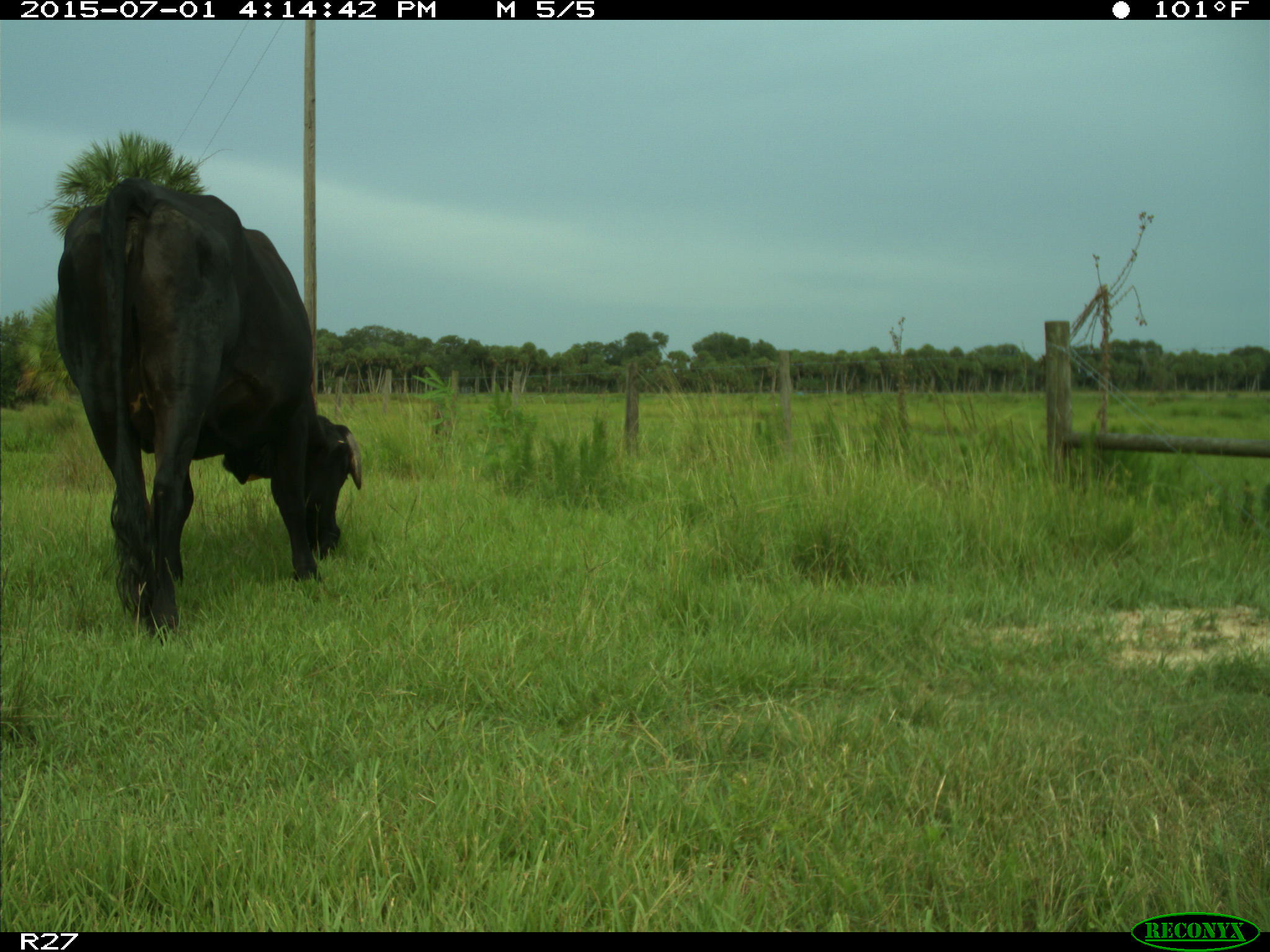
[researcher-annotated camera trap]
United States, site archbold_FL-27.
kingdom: Animalia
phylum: Chordata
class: Mammalia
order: Artiodactyla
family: Bovidae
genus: Bos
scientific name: Bos taurus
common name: domestic cow